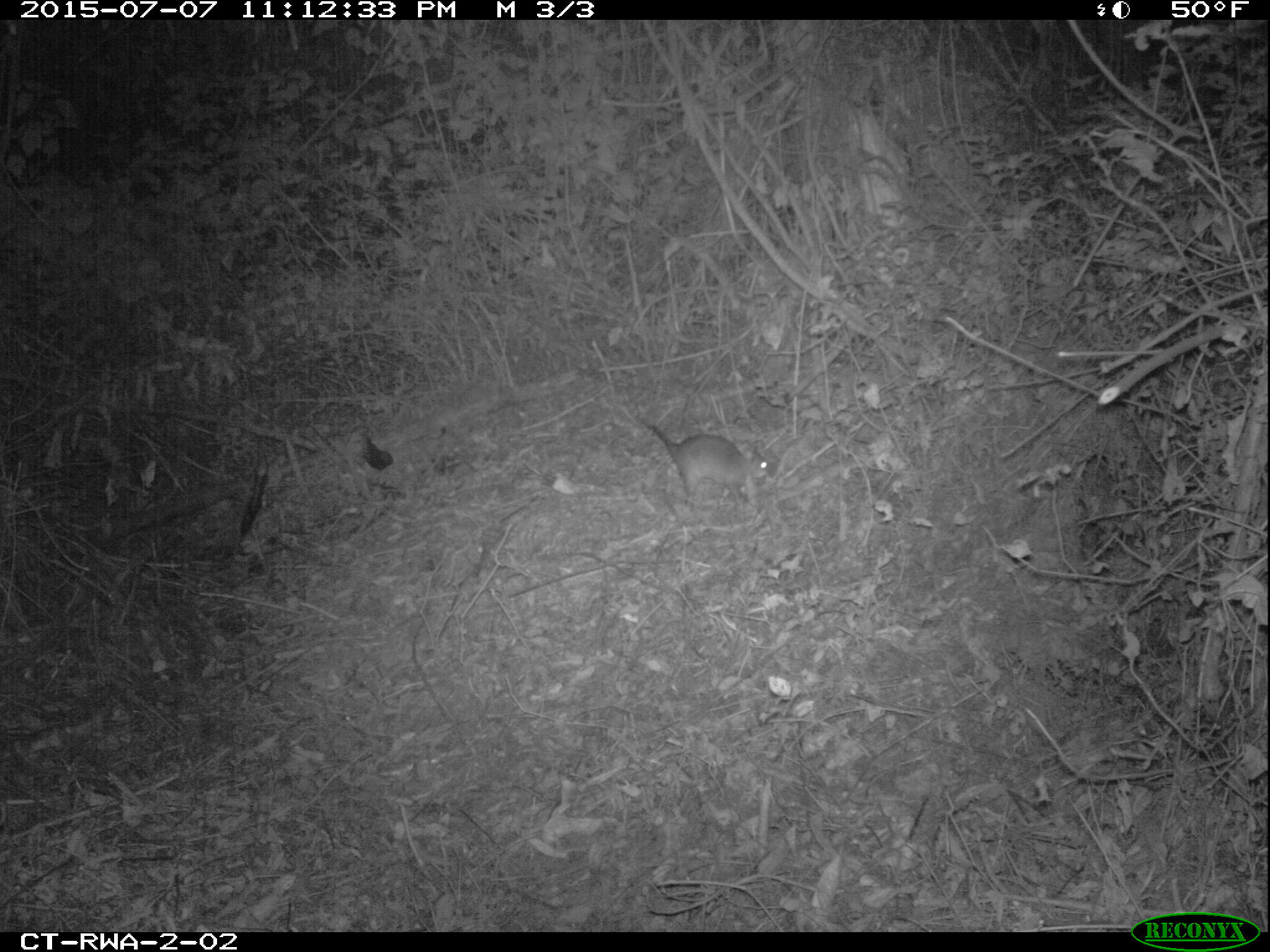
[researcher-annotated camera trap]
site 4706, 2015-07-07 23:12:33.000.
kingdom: Animalia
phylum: Chordata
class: Mammalia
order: Rodentia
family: Nesomyidae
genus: Cricetomys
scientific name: Cricetomys gambianus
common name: african giant pouched rat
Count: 1.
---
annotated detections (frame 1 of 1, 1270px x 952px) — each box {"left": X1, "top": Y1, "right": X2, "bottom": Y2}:
cricetomys gambianus: {"left": 650, "top": 423, "right": 769, "bottom": 510}